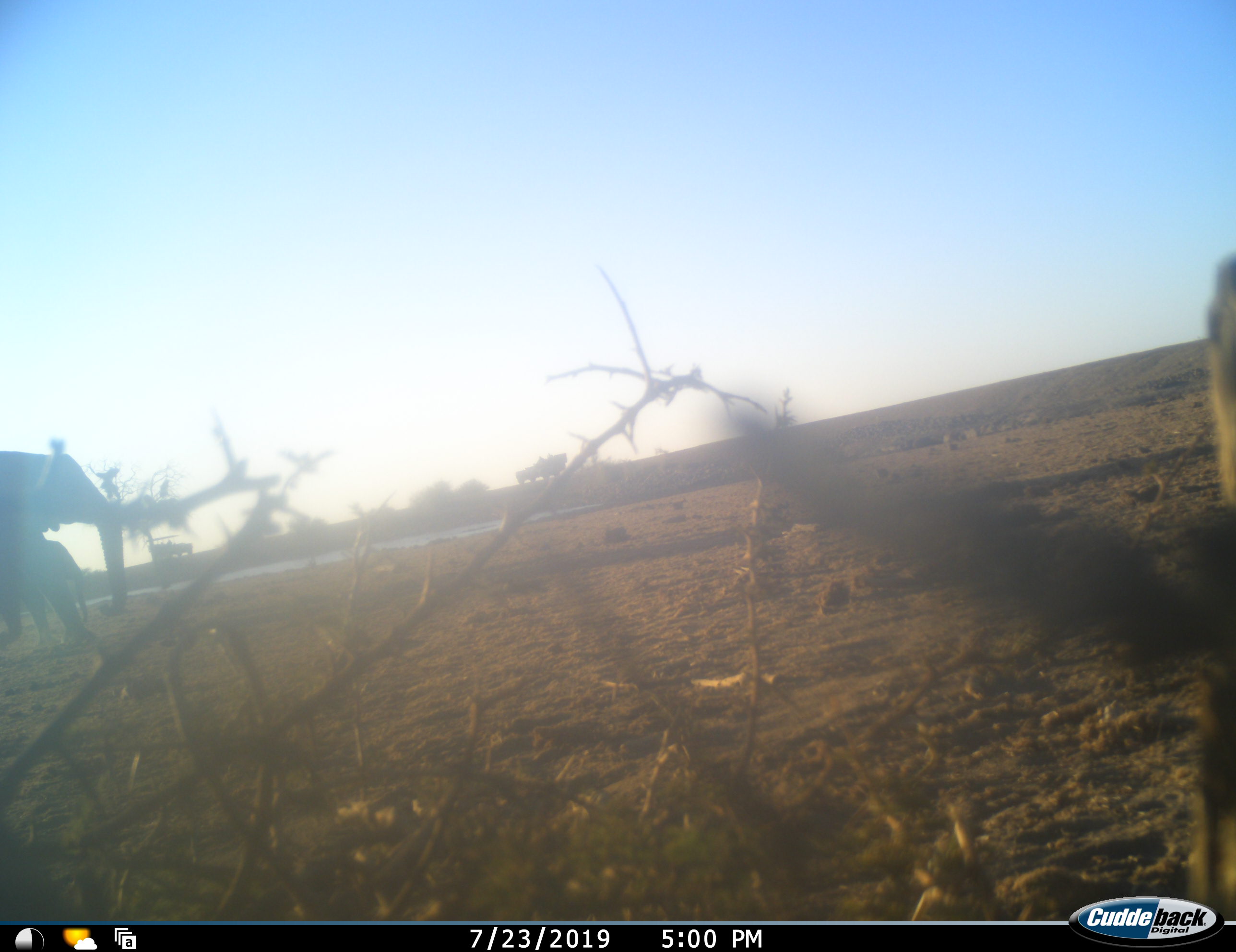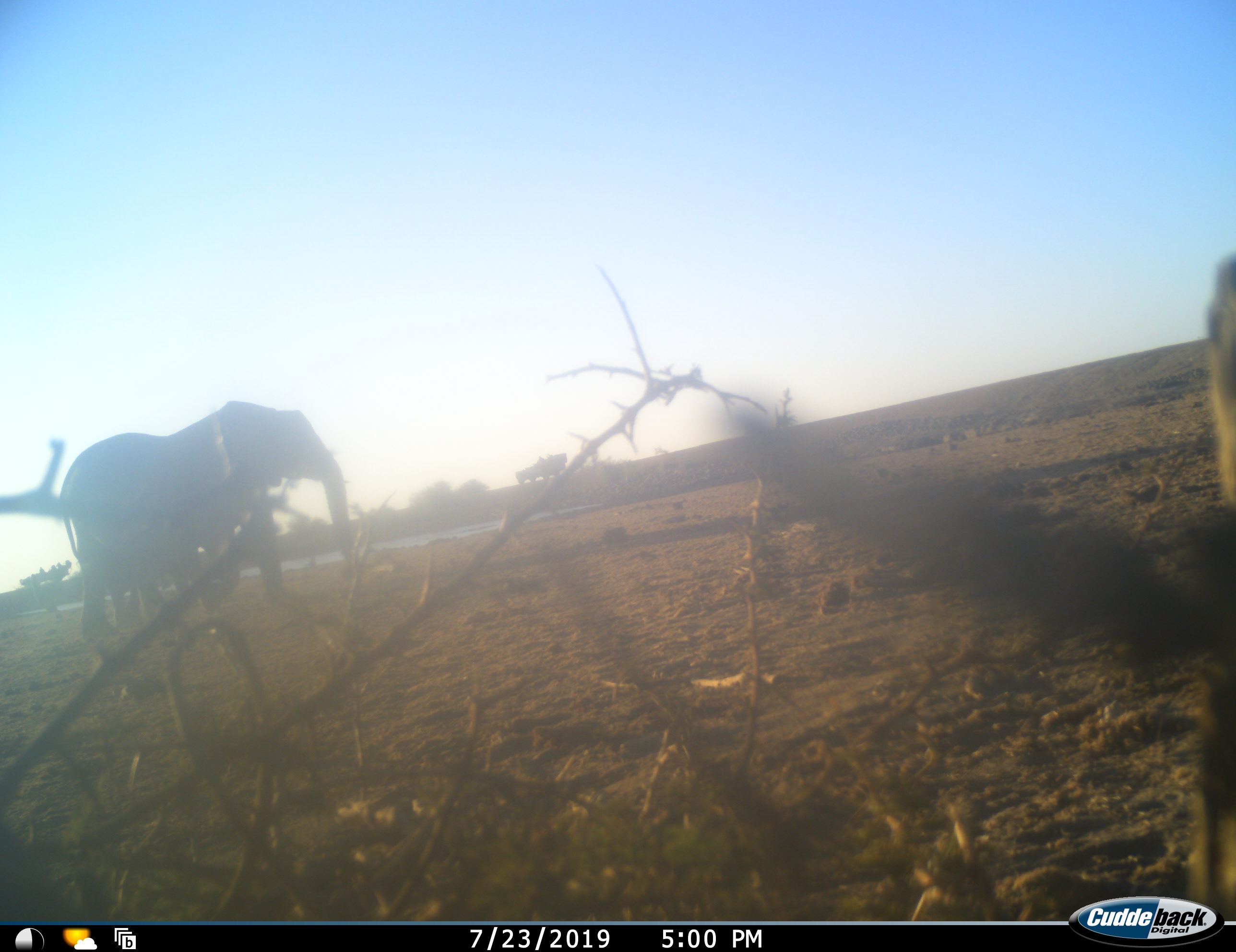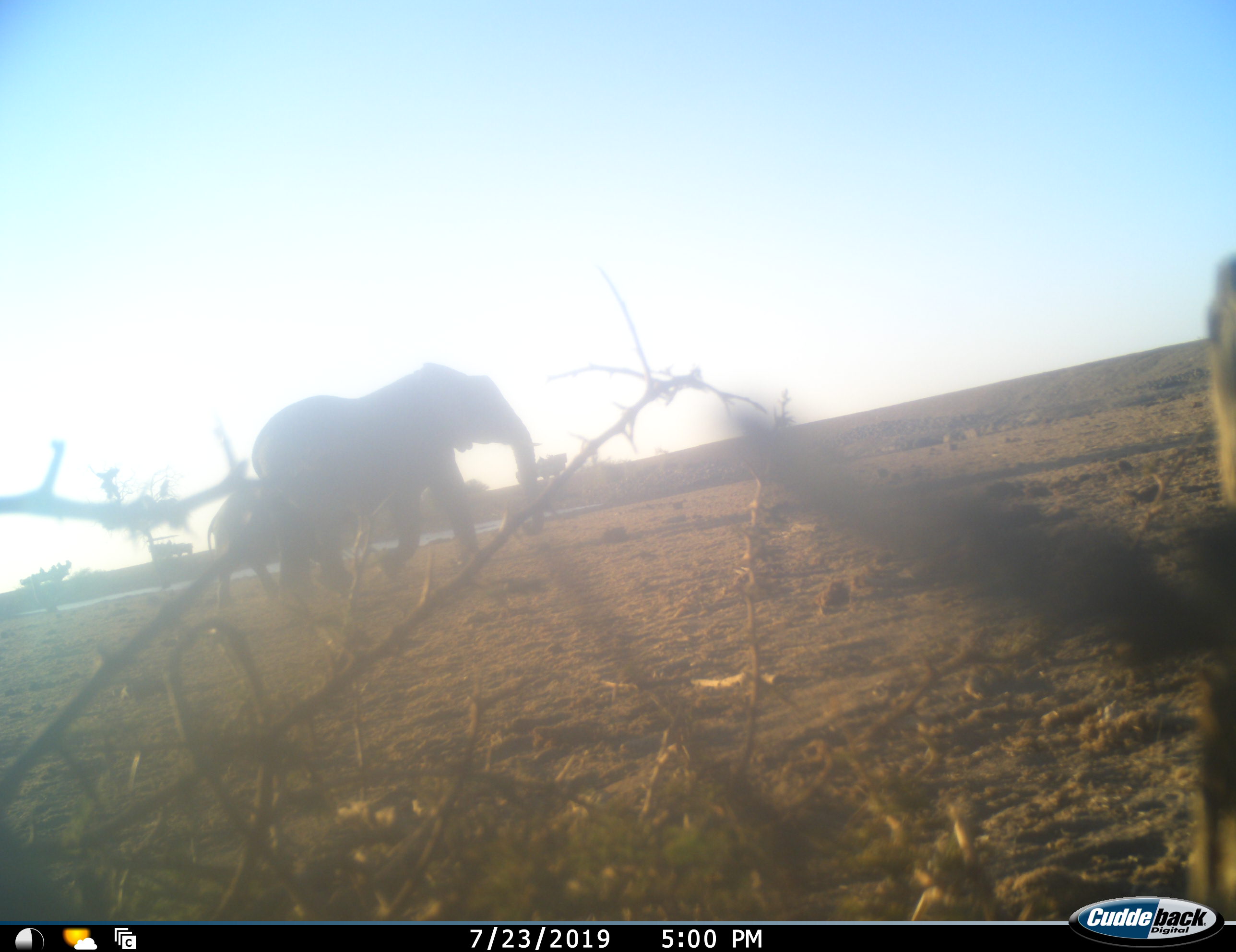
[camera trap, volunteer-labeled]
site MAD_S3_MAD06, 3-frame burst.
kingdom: Animalia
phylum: Chordata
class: Mammalia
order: Proboscidea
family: Elephantidae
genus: Loxodonta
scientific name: Loxodonta africana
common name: african bush elephant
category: elephant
Elephant (african bush elephant) (Loxodonta africana), count 2. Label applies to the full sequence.